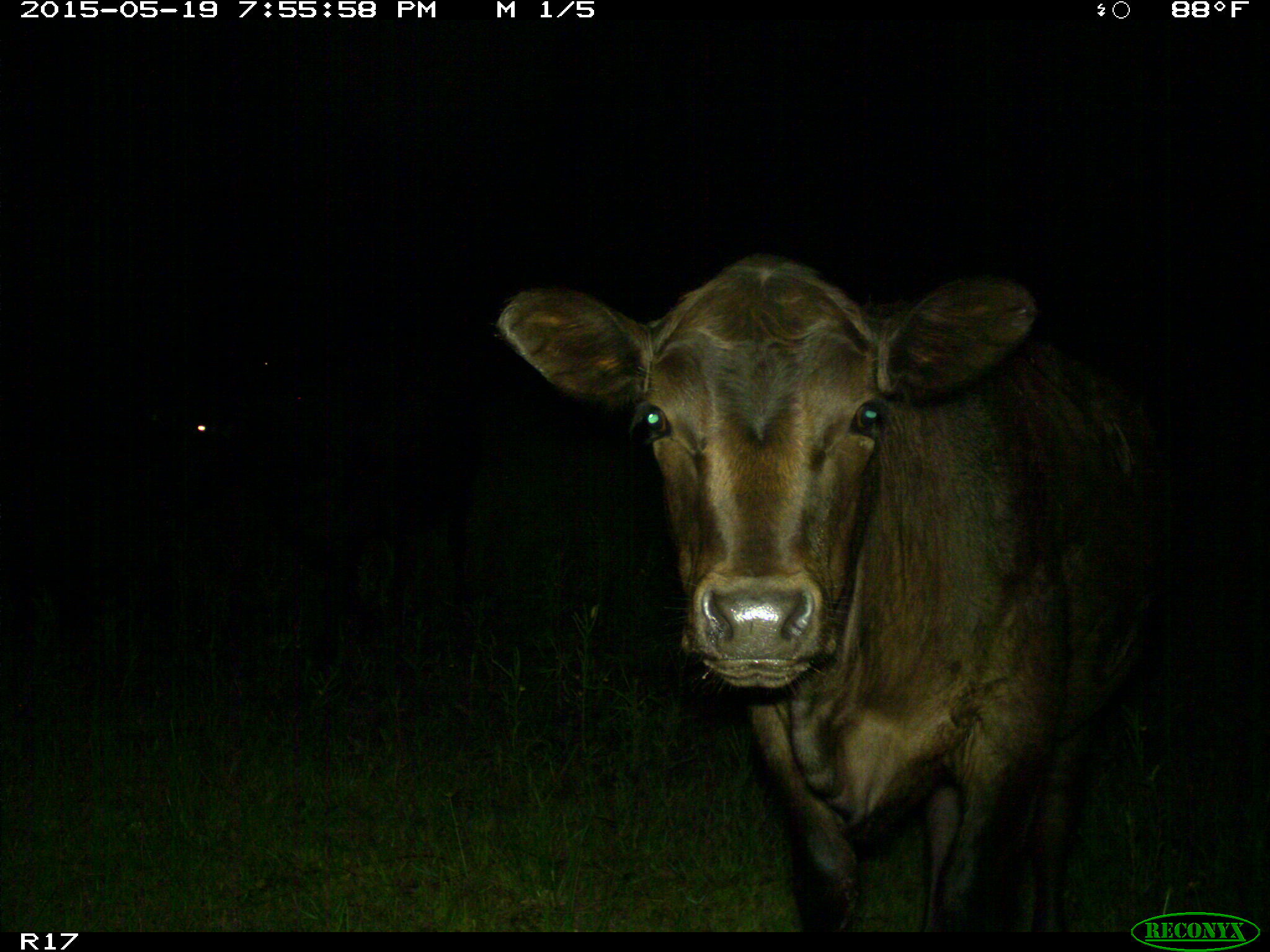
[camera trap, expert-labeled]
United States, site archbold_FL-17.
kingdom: Animalia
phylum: Chordata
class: Mammalia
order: Artiodactyla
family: Bovidae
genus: Bos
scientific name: Bos taurus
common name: domestic cow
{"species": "Bos taurus (domestic cow)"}